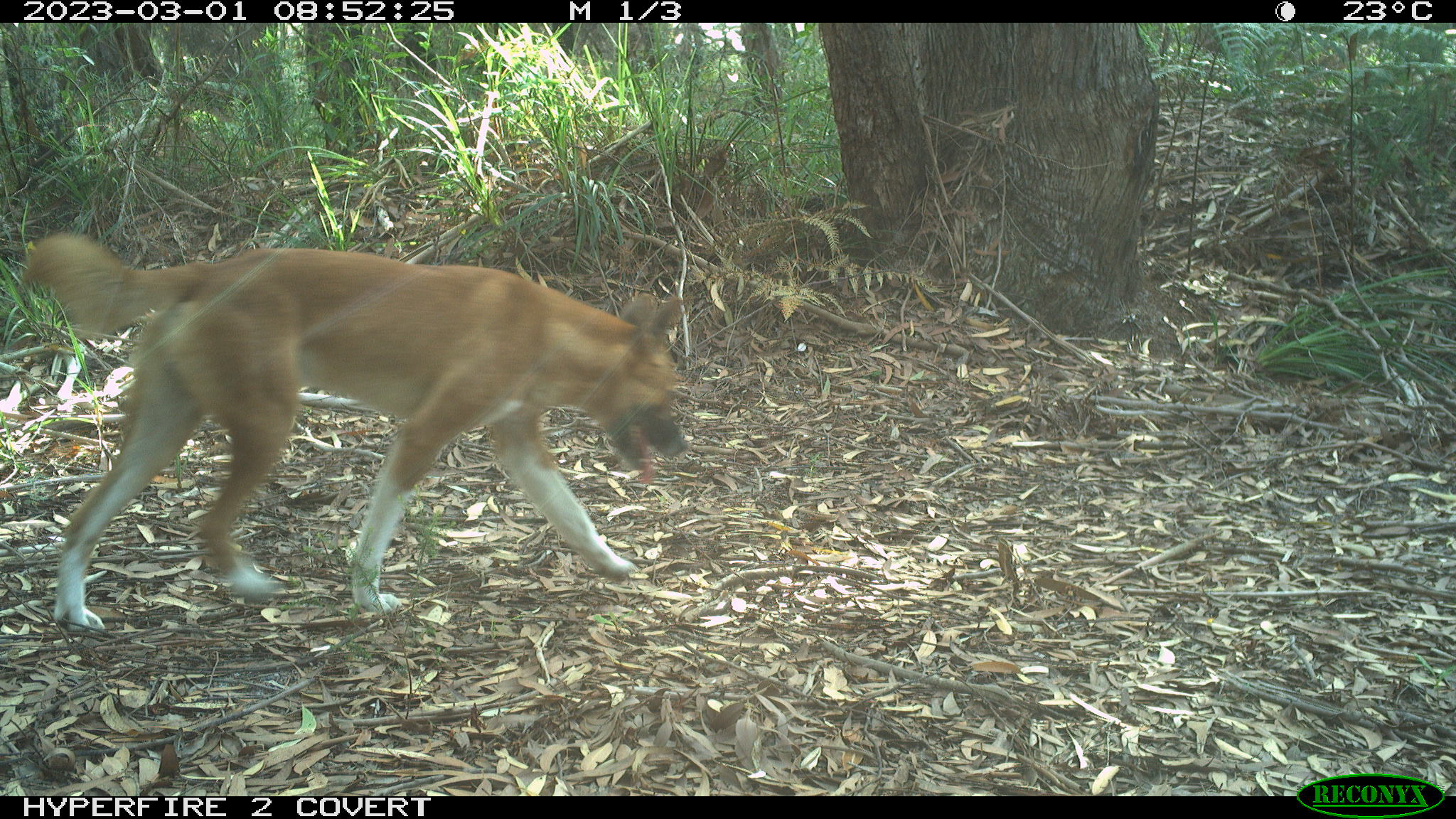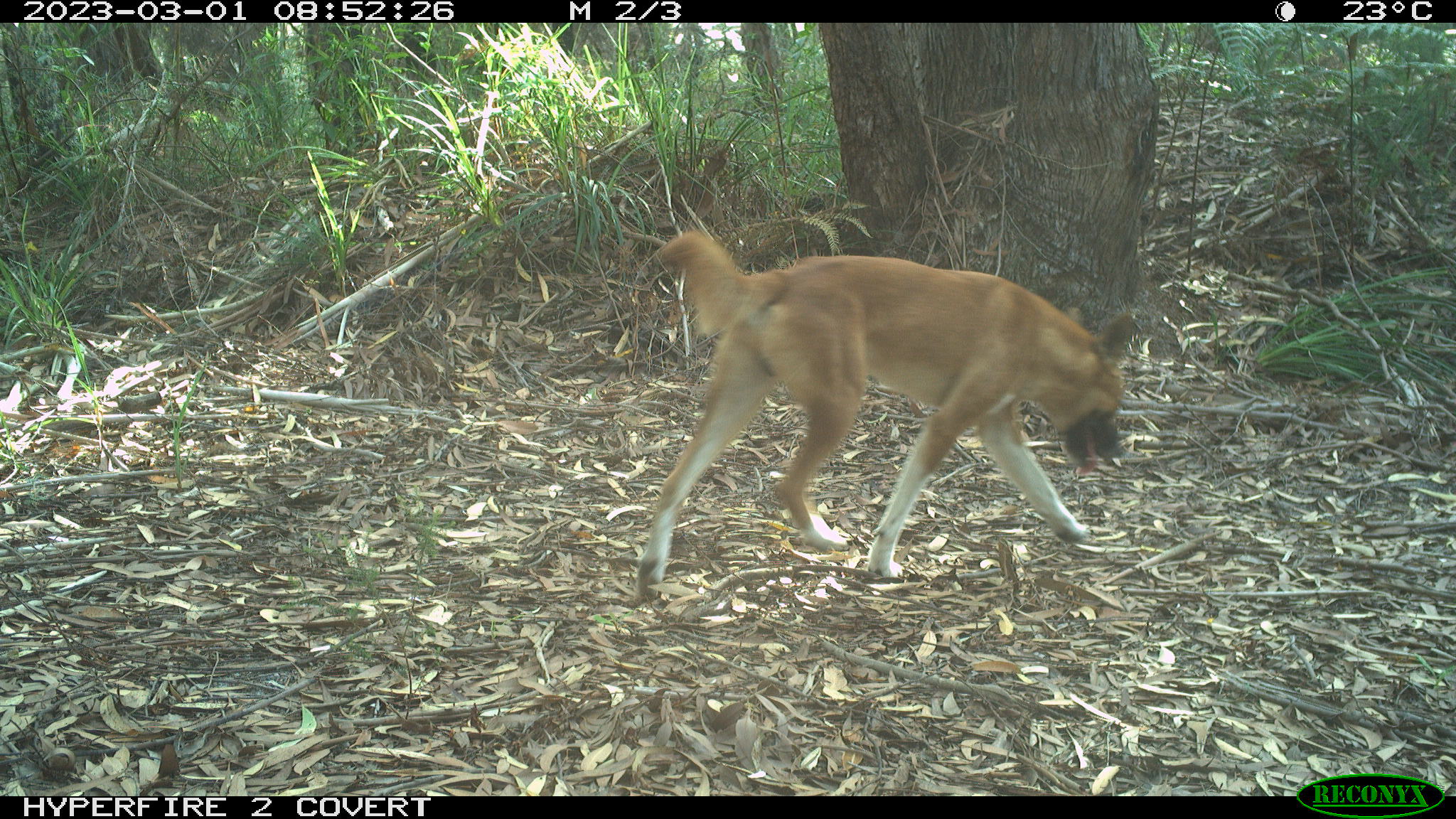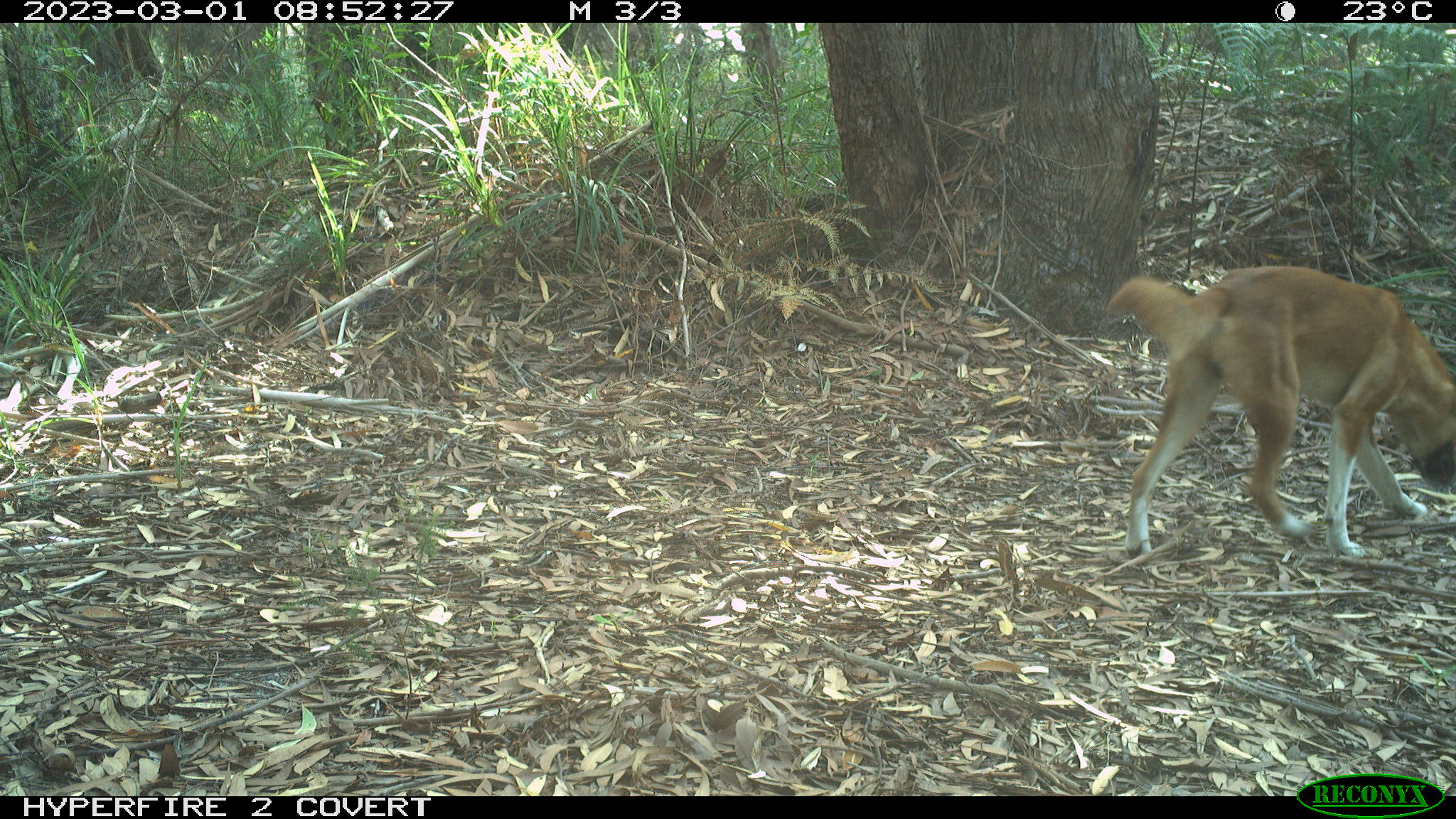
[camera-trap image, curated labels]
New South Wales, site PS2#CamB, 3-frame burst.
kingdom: Animalia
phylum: Chordata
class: Mammalia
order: Carnivora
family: Canidae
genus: Canis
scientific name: Canis familiaris dingo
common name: dingo